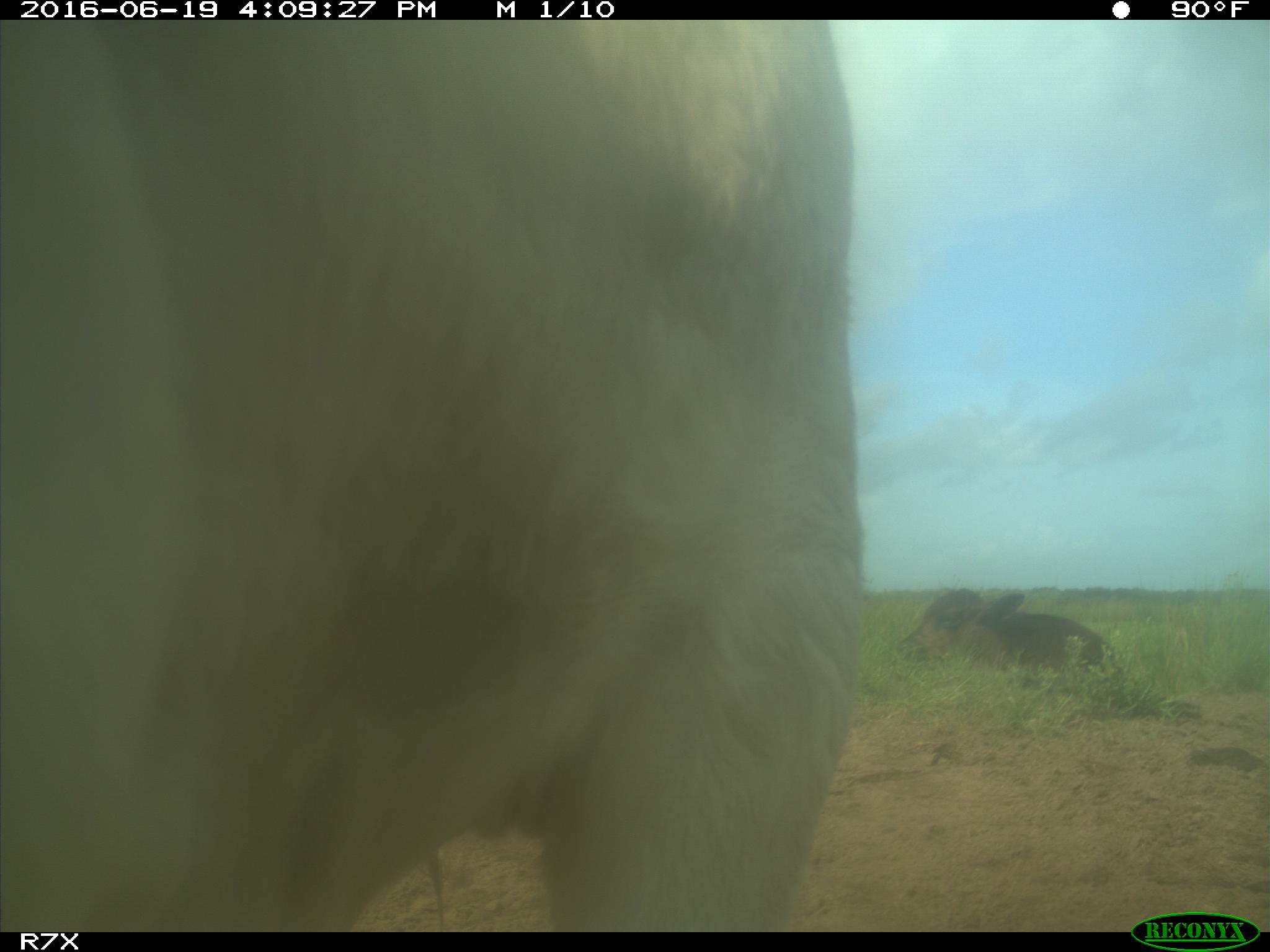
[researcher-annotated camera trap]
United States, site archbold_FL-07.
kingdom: Animalia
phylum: Chordata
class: Mammalia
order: Artiodactyla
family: Bovidae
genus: Bos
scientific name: Bos taurus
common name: domestic cow